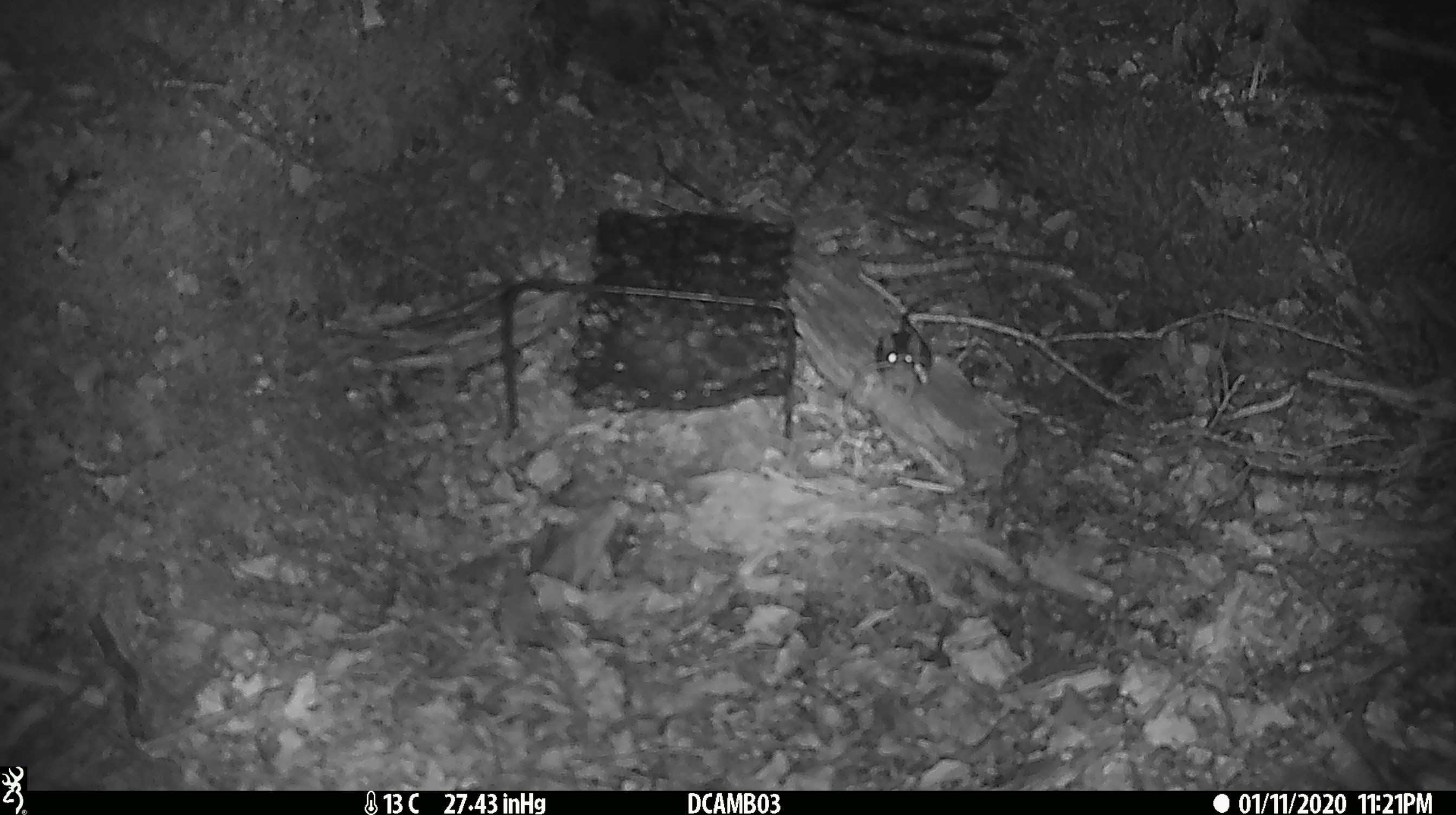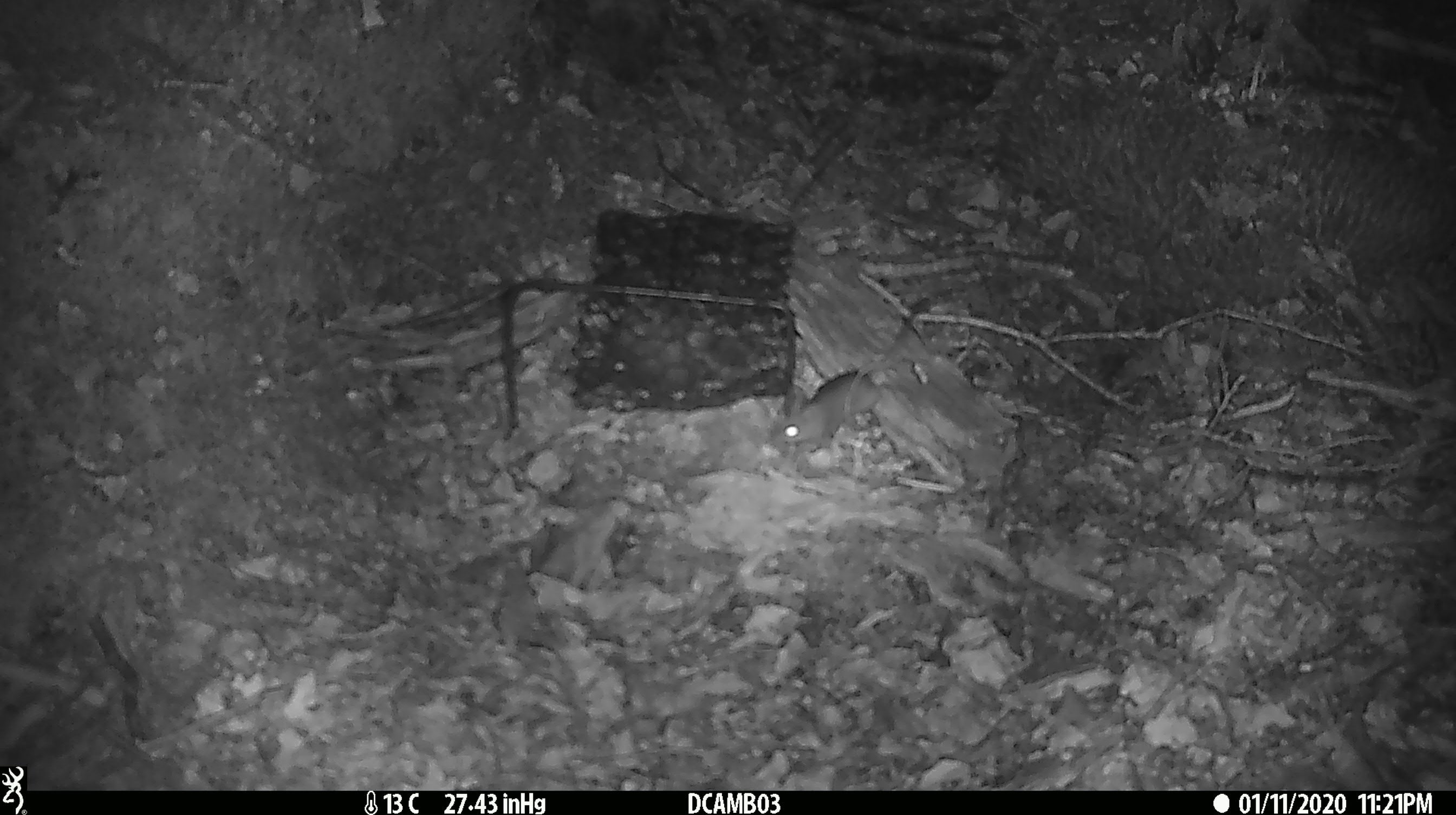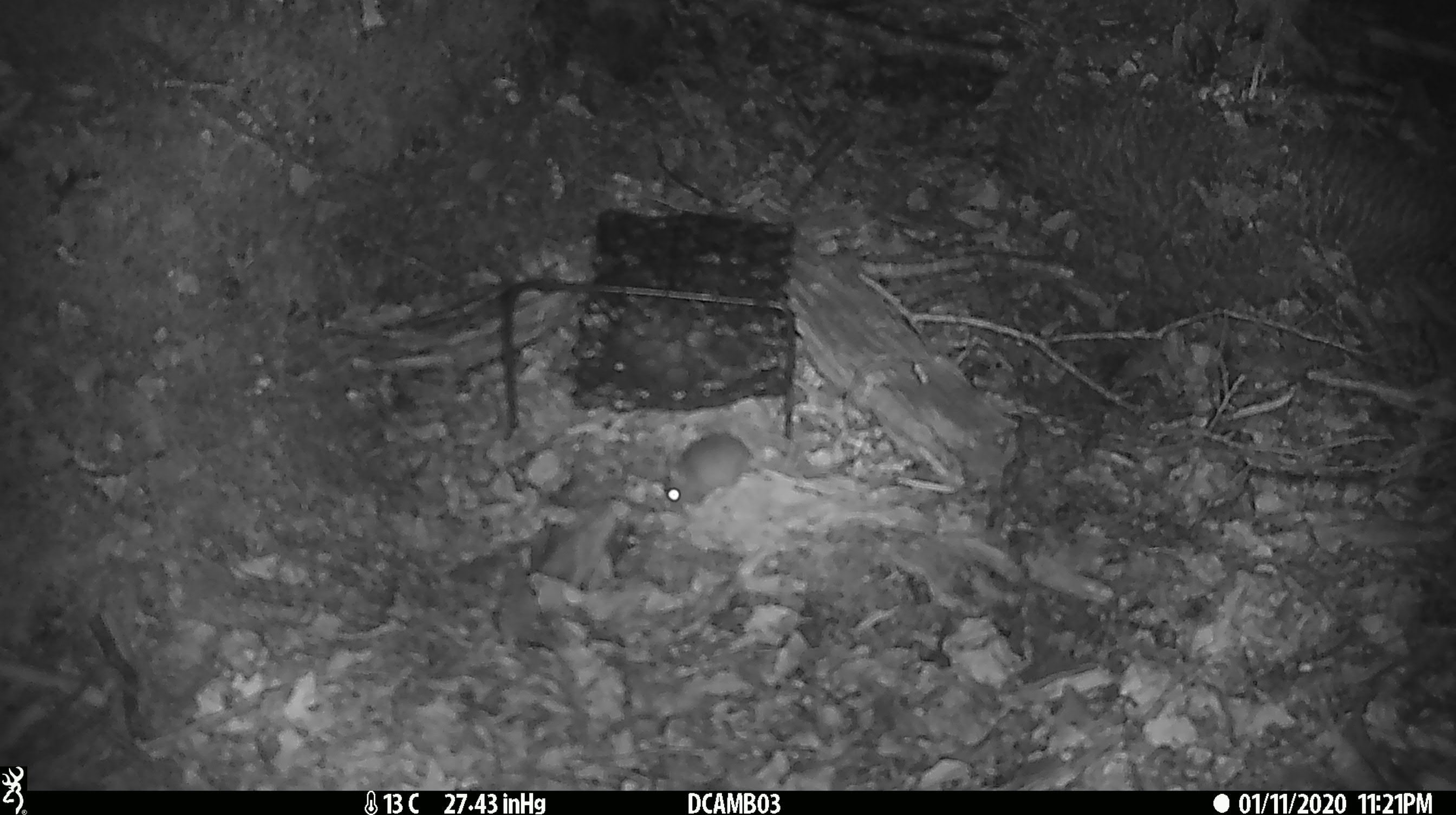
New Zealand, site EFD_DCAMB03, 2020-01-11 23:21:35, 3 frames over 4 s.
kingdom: Animalia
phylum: Chordata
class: Mammalia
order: Rodentia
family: Muridae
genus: Mus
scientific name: Mus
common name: mouse